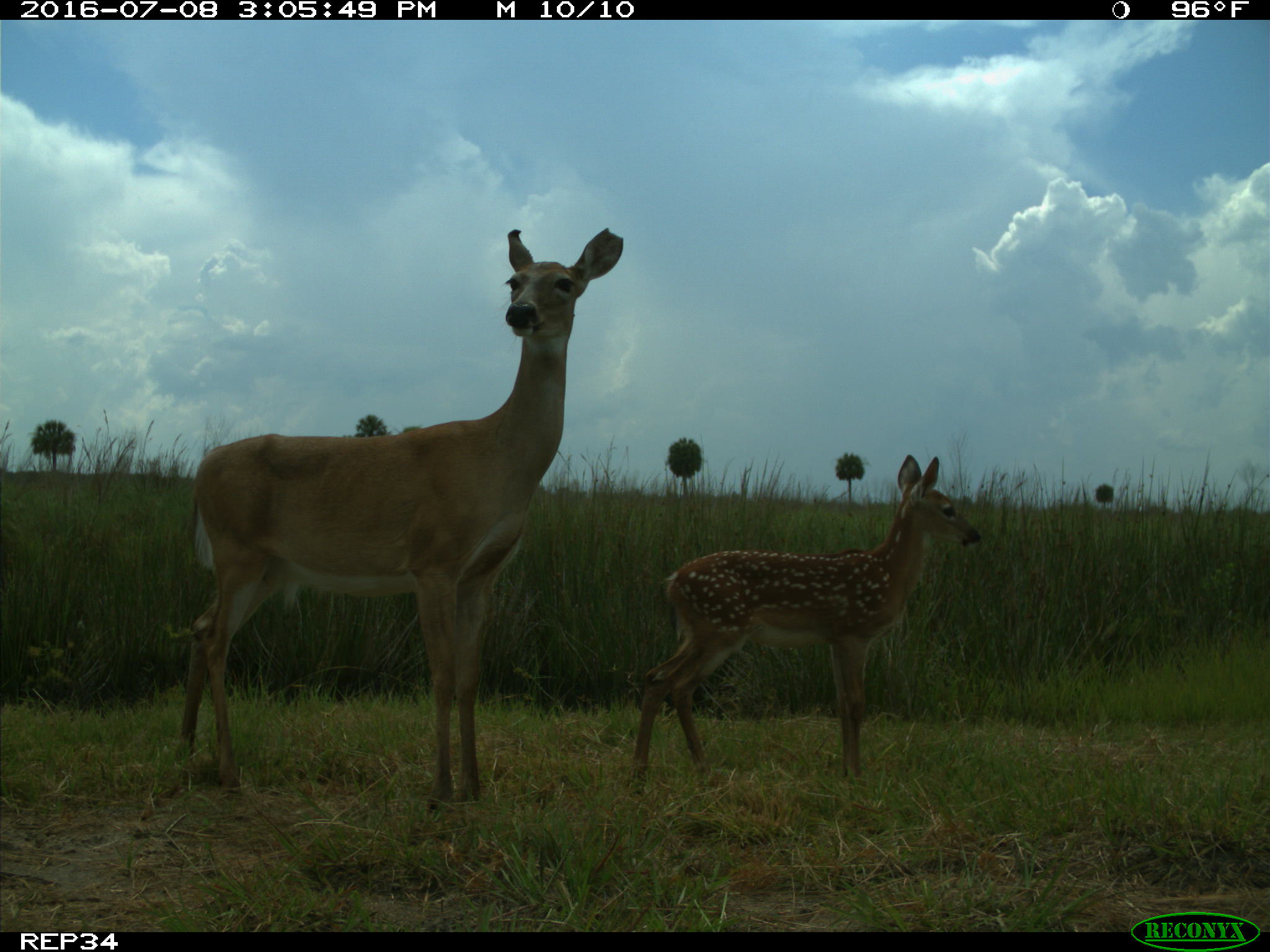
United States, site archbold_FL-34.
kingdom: Animalia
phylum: Chordata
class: Mammalia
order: Artiodactyla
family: Cervidae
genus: Odocoileus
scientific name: Odocoileus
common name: deer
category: unidentified deer